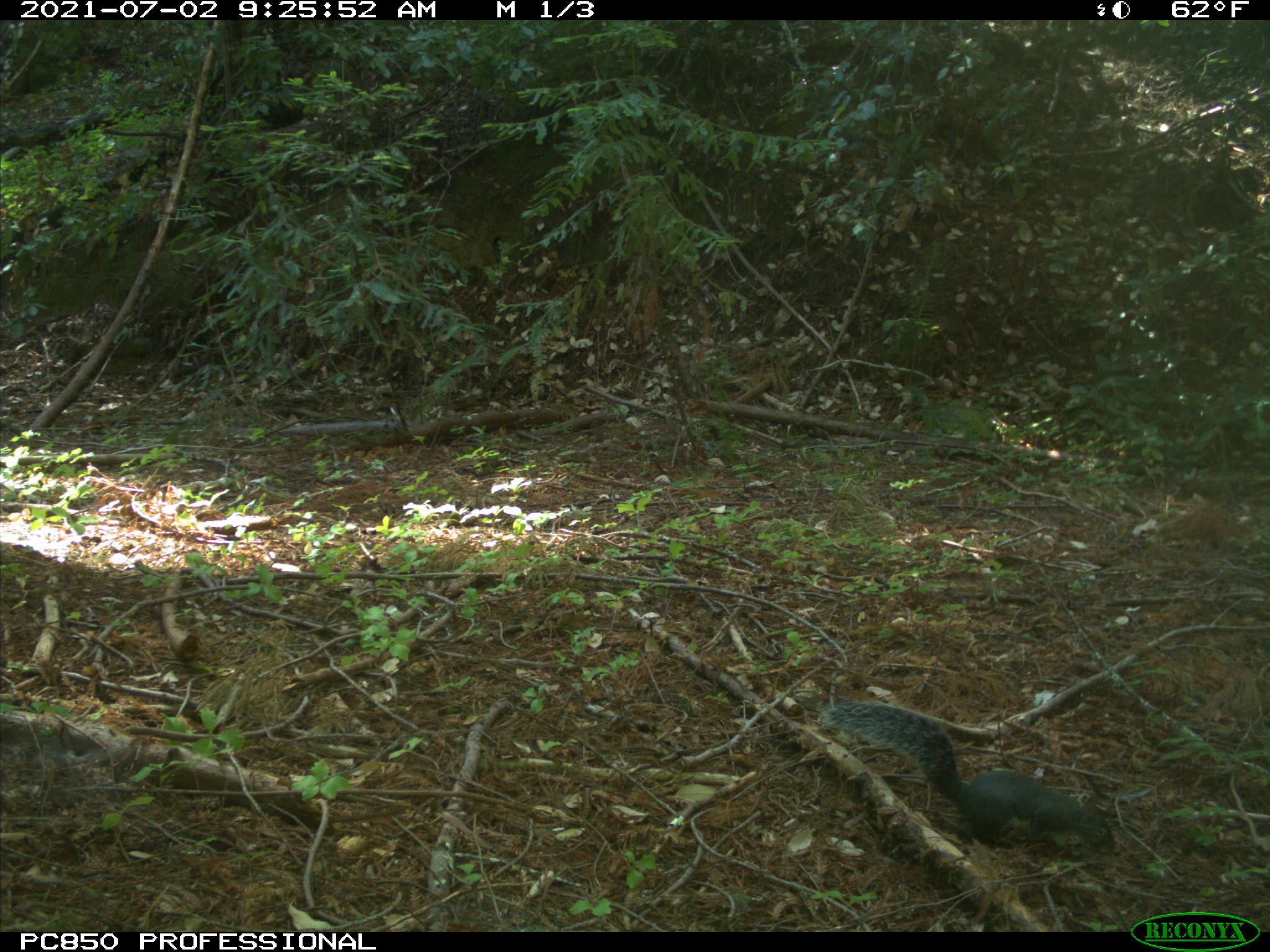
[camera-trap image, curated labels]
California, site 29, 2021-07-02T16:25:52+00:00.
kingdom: Animalia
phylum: Chordata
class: Mammalia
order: Rodentia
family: Sciuridae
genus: Sciurus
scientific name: Sciurus griseus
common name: western gray squirrel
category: western grey squirrel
Western grey squirrel (western gray squirrel) (Sciurus griseus).